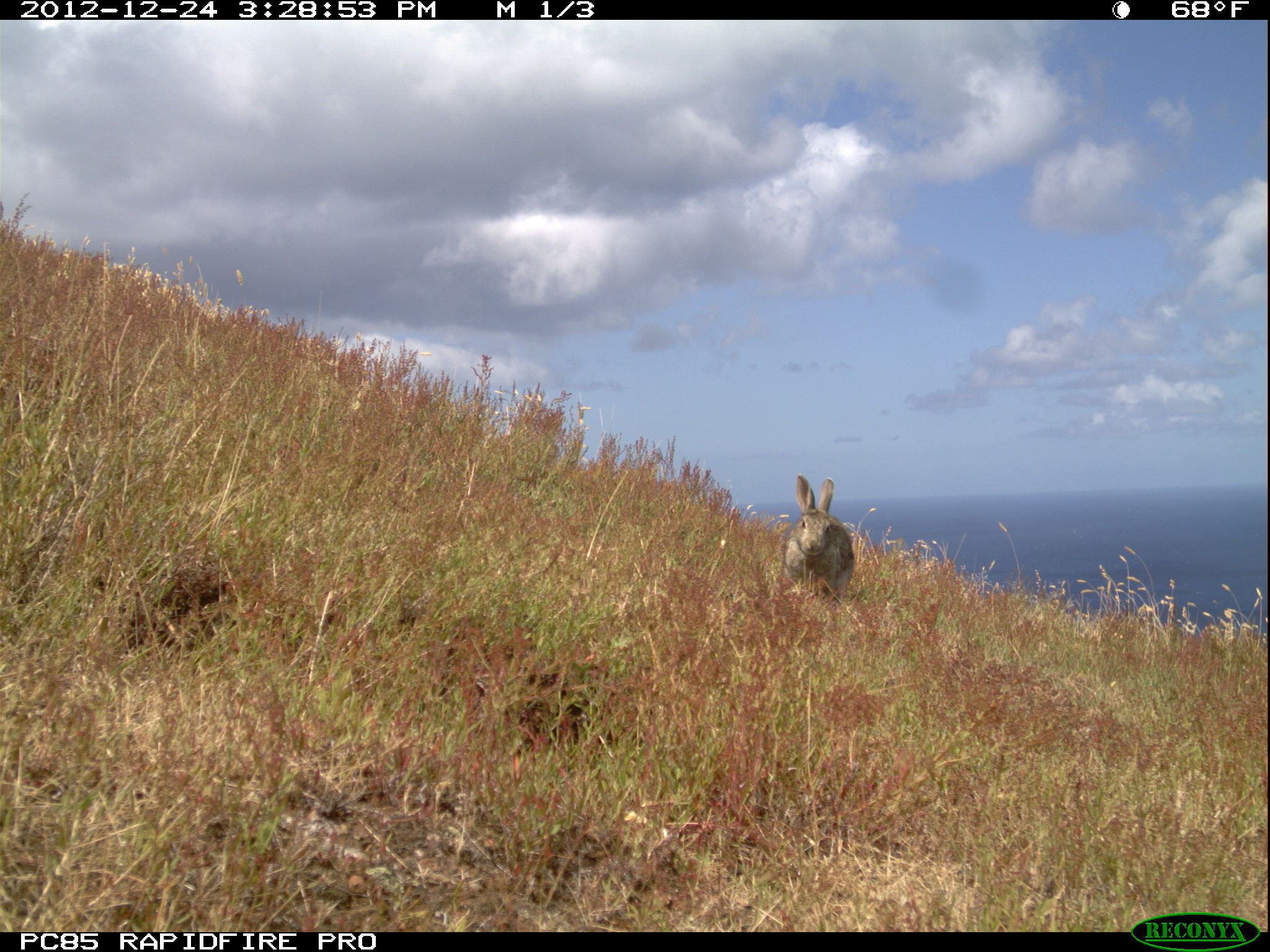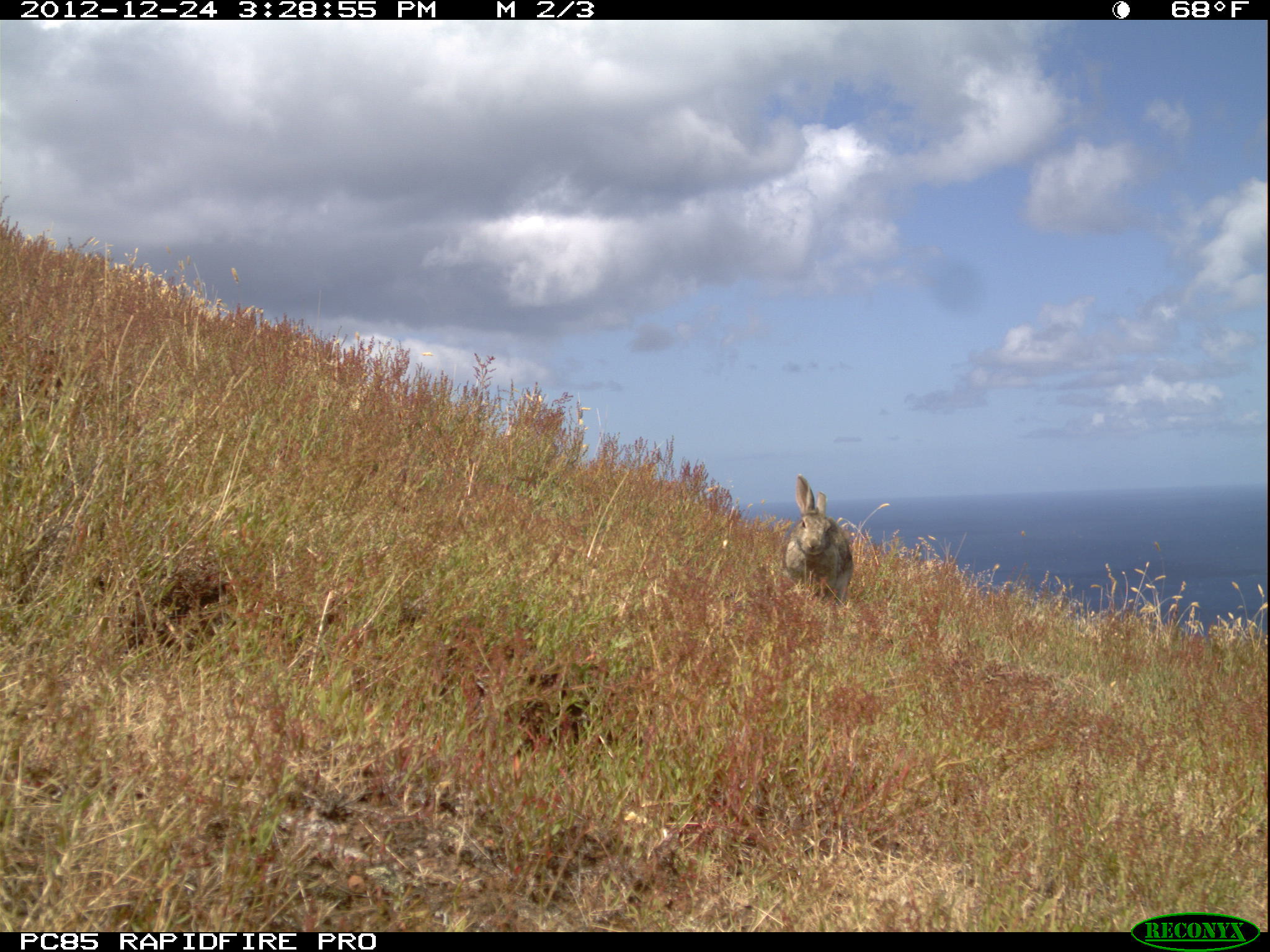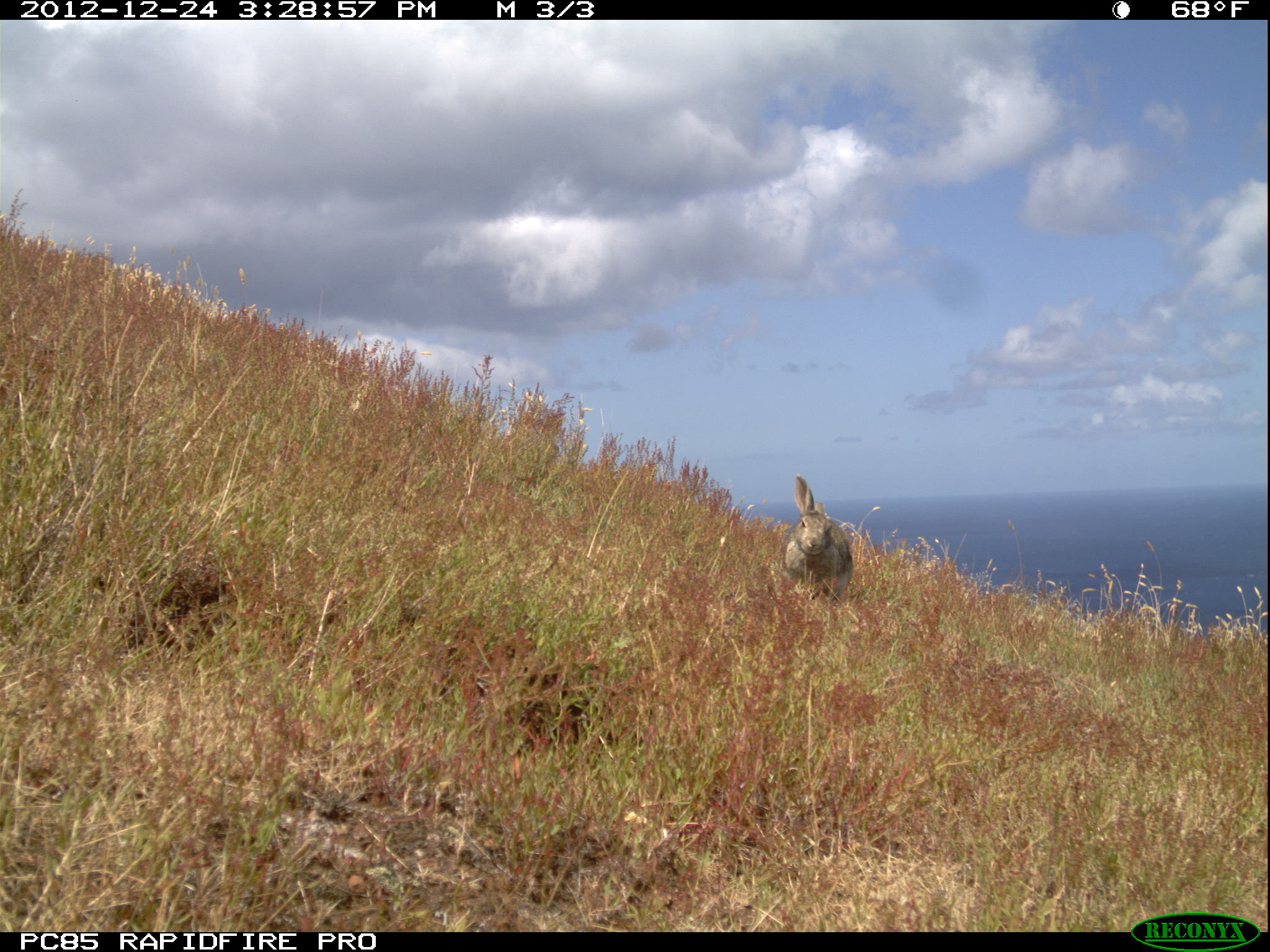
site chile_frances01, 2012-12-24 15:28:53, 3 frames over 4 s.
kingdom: Animalia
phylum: Chordata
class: Mammalia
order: Lagomorpha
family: Leporidae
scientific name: Leporidae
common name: rabbits and hares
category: rabbit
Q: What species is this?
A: Rabbit (rabbits and hares) (Leporidae).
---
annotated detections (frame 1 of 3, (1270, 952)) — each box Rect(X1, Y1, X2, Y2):
rabbit: Rect(781, 474, 856, 605)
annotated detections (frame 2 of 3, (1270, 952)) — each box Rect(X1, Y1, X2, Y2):
rabbit: Rect(783, 474, 858, 608)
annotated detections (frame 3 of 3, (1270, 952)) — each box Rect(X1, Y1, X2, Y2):
rabbit: Rect(782, 474, 859, 605)